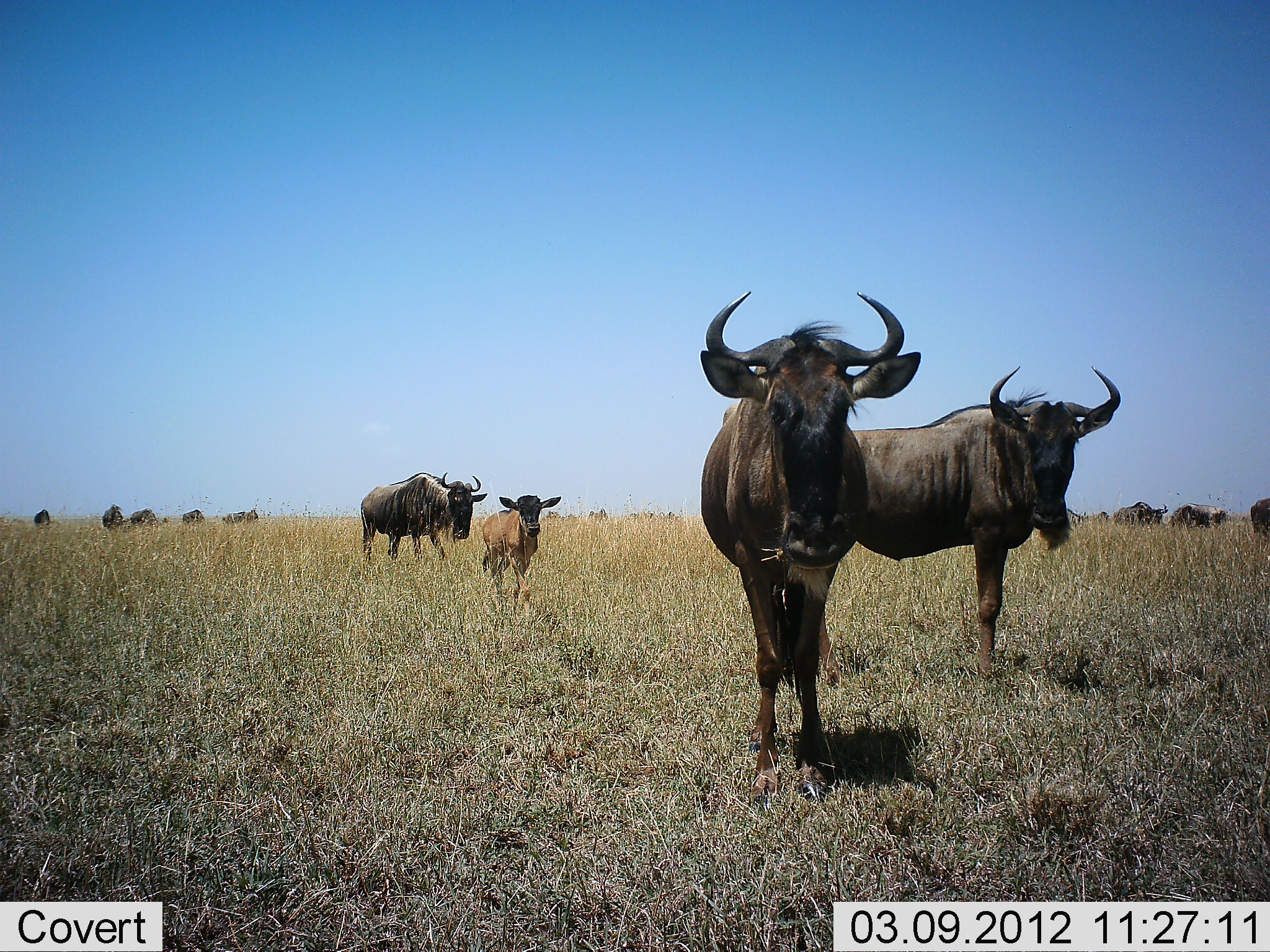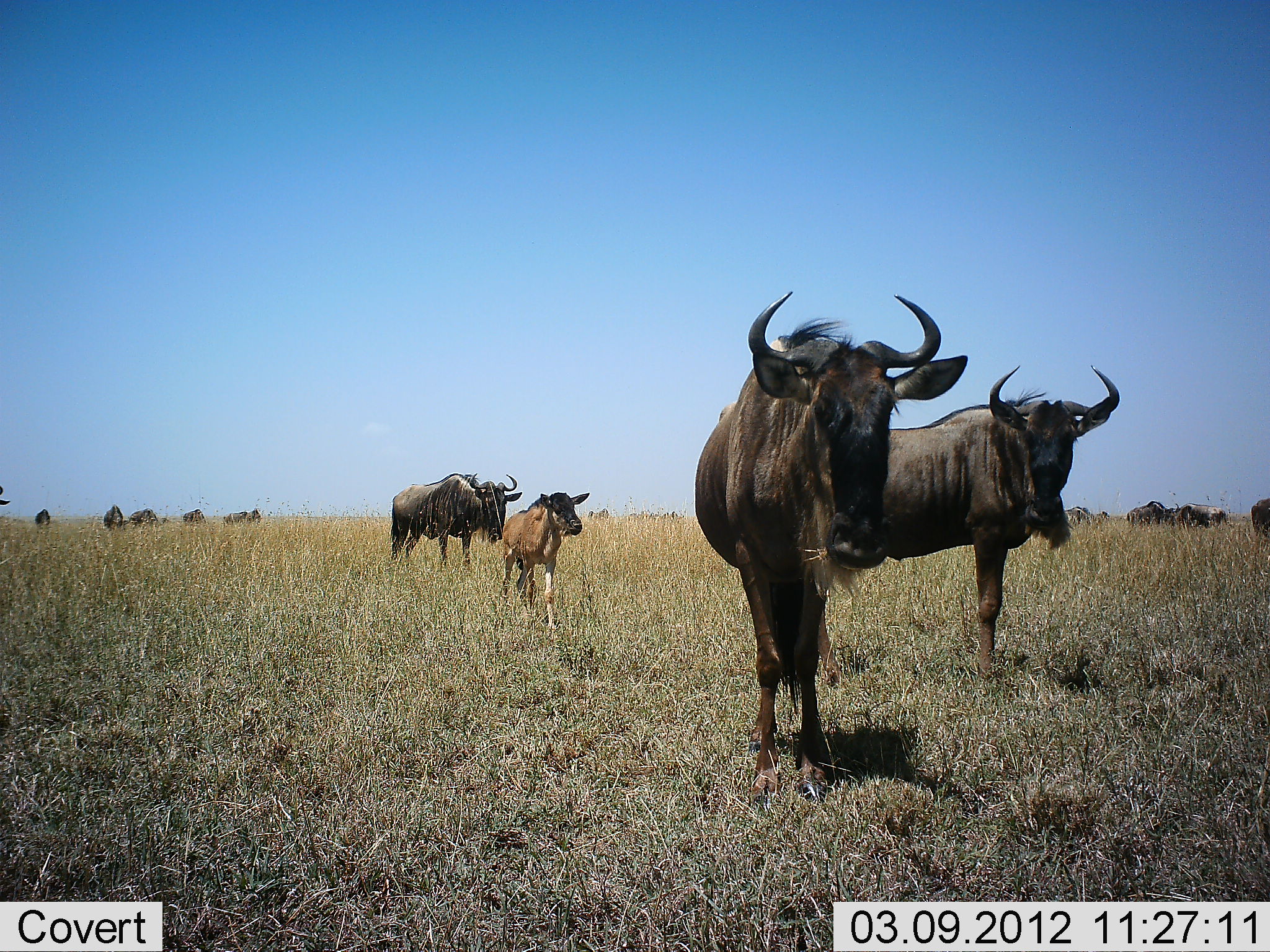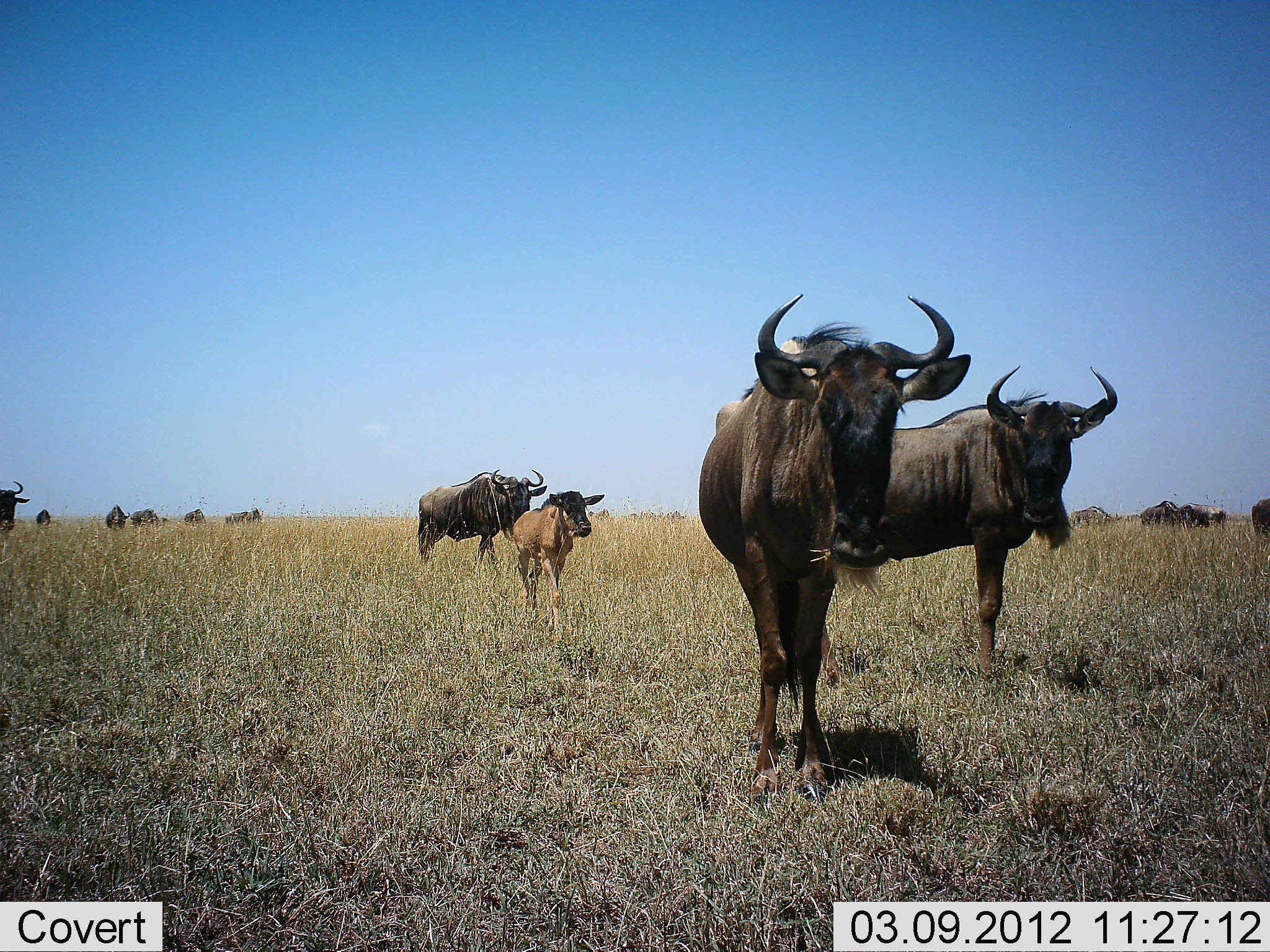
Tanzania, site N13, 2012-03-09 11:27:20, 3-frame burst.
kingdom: Animalia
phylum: Chordata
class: Mammalia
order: Artiodactyla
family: Bovidae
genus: Connochaetes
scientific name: Connochaetes taurinus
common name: blue wildebeest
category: wildebeest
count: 11-50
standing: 71%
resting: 4%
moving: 57%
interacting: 4%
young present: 82%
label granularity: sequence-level